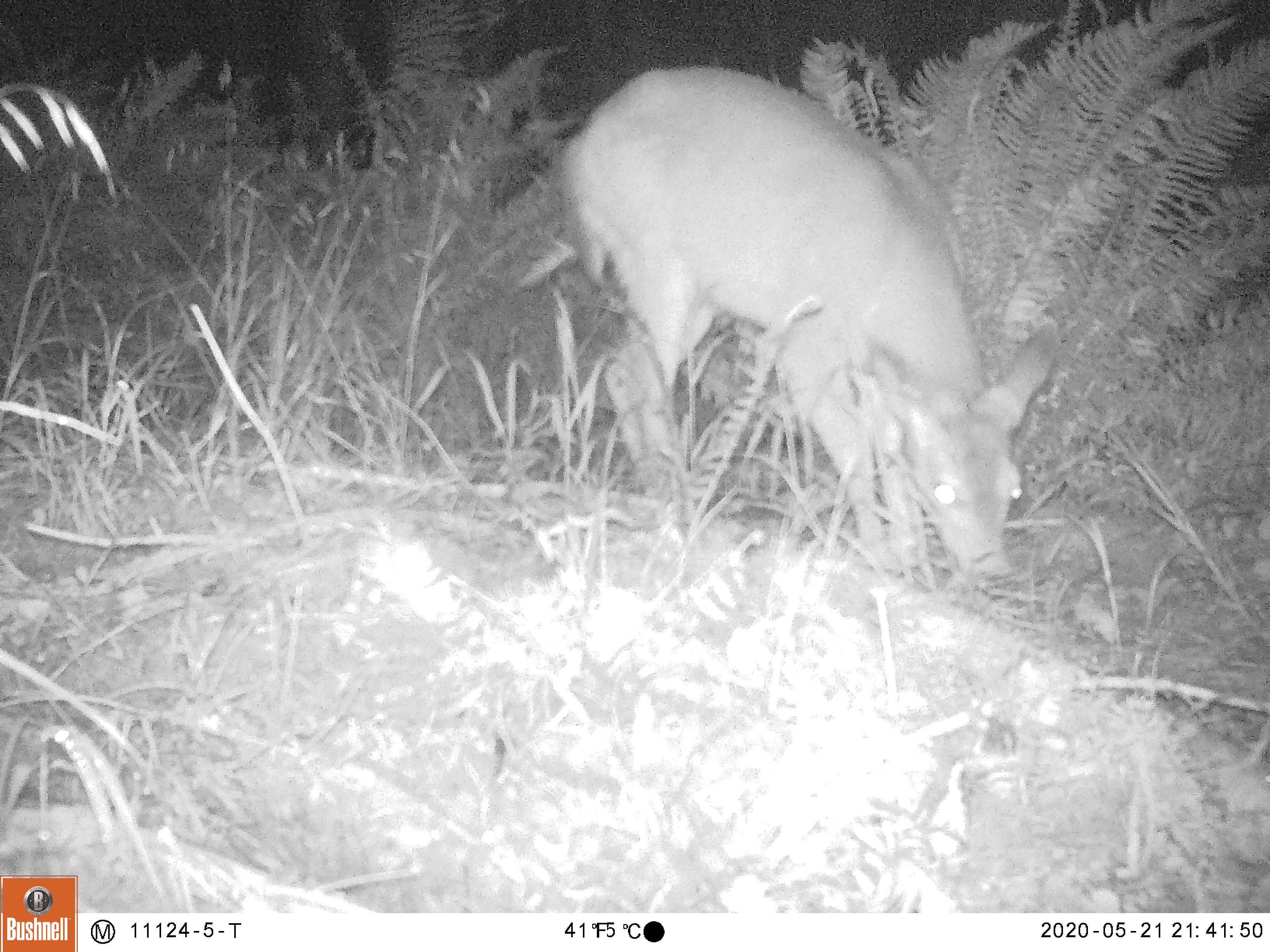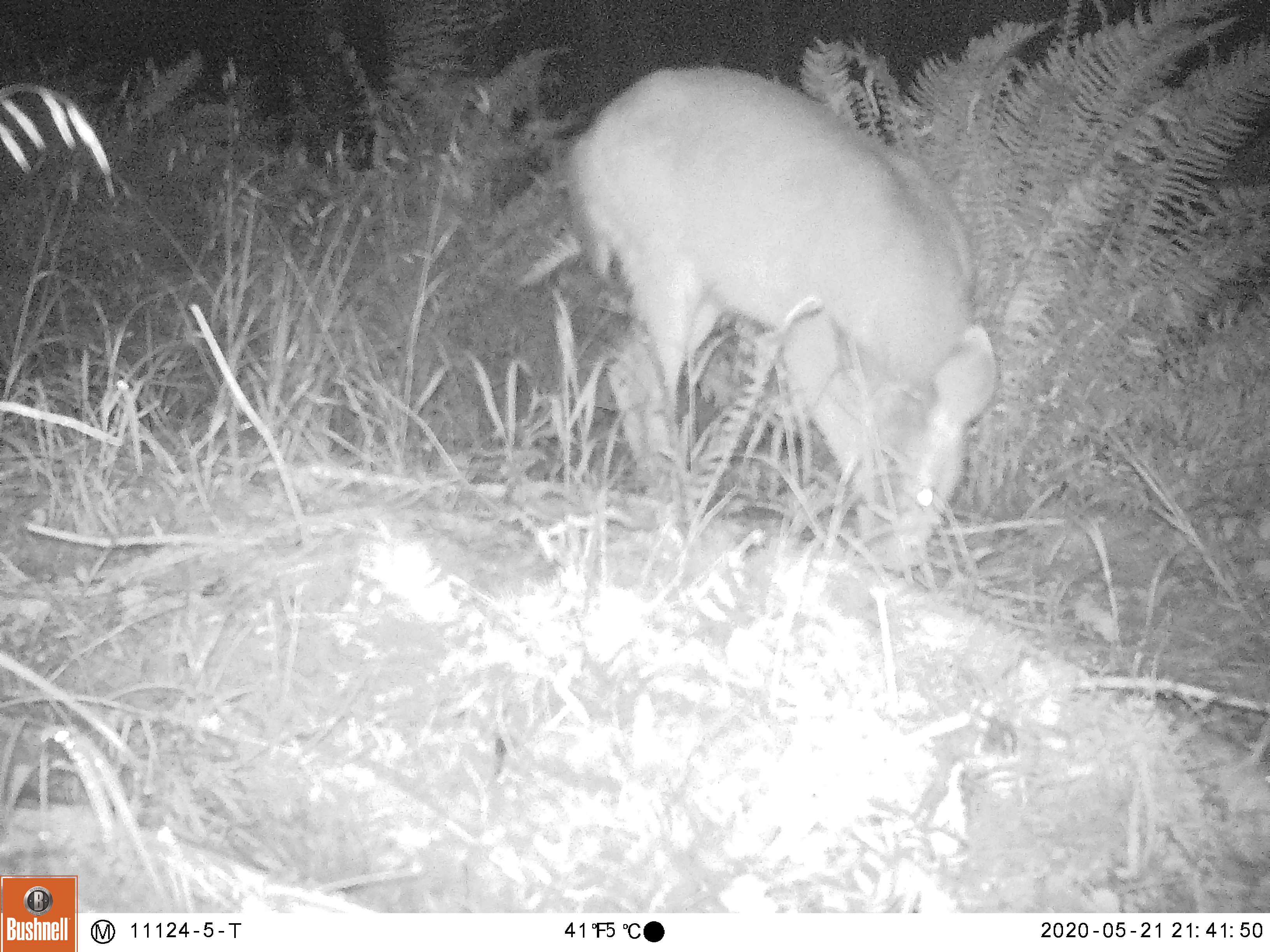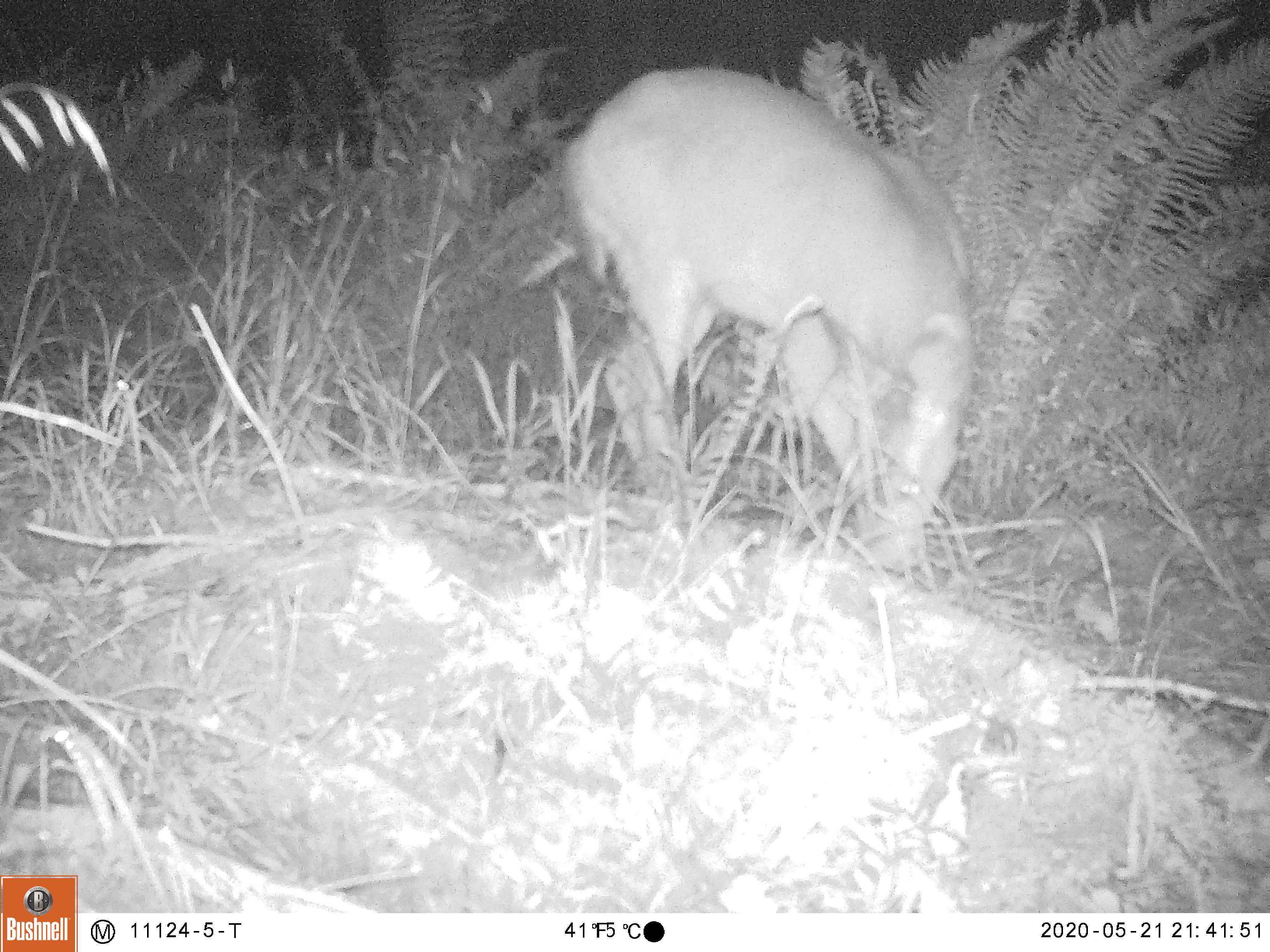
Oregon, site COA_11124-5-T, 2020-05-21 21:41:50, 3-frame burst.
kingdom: Animalia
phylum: Chordata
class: Mammalia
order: Artiodactyla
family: Cervidae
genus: Odocoileus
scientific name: Odocoileus hemionus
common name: black-tailed deer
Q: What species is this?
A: Black-tailed deer (Odocoileus hemionus).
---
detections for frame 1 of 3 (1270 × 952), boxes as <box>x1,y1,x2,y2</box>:
black-tailed deer: <box>549,45,1068,604</box>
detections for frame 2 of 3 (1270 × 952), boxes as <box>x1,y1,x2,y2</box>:
black-tailed deer: <box>561,62,1010,575</box>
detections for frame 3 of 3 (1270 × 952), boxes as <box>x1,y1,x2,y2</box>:
black-tailed deer: <box>561,53,997,567</box>